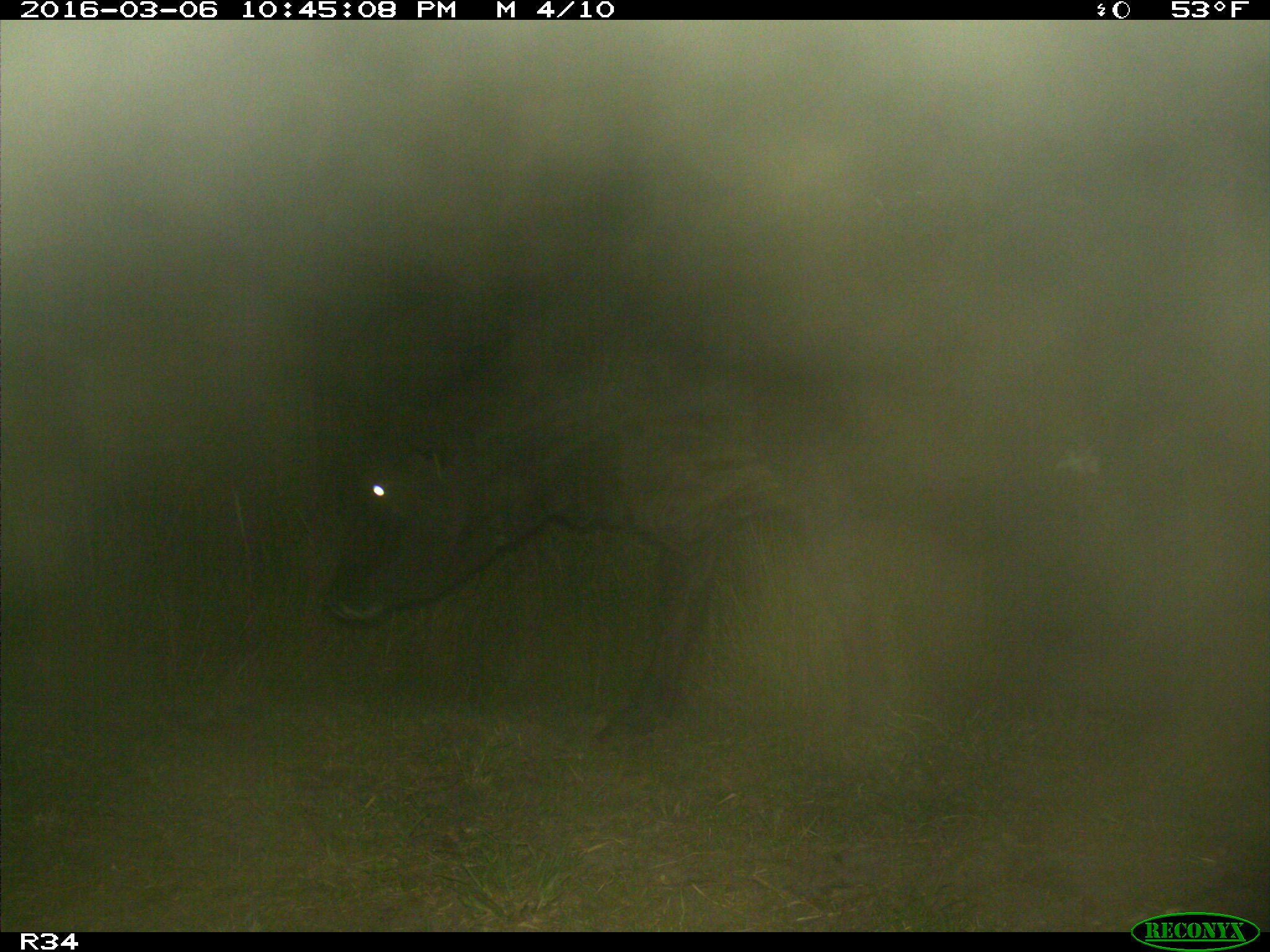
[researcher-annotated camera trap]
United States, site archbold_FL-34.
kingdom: Animalia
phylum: Chordata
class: Mammalia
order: Artiodactyla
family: Bovidae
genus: Bos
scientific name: Bos taurus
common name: domestic cow